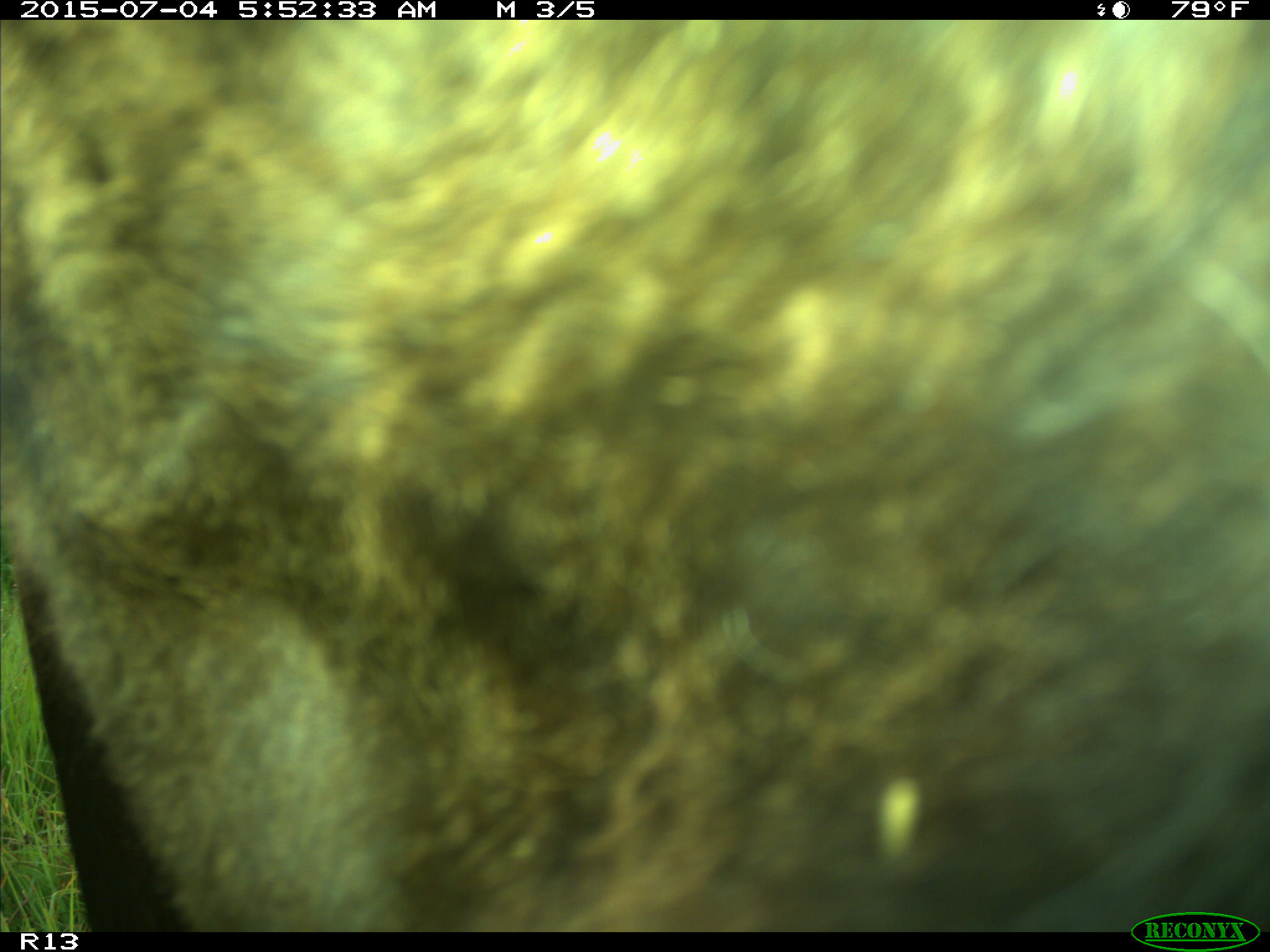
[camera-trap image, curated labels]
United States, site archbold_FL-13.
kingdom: Animalia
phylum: Chordata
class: Mammalia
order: Artiodactyla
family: Bovidae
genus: Bos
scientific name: Bos taurus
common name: domestic cow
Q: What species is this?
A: Bos taurus (domestic cow).